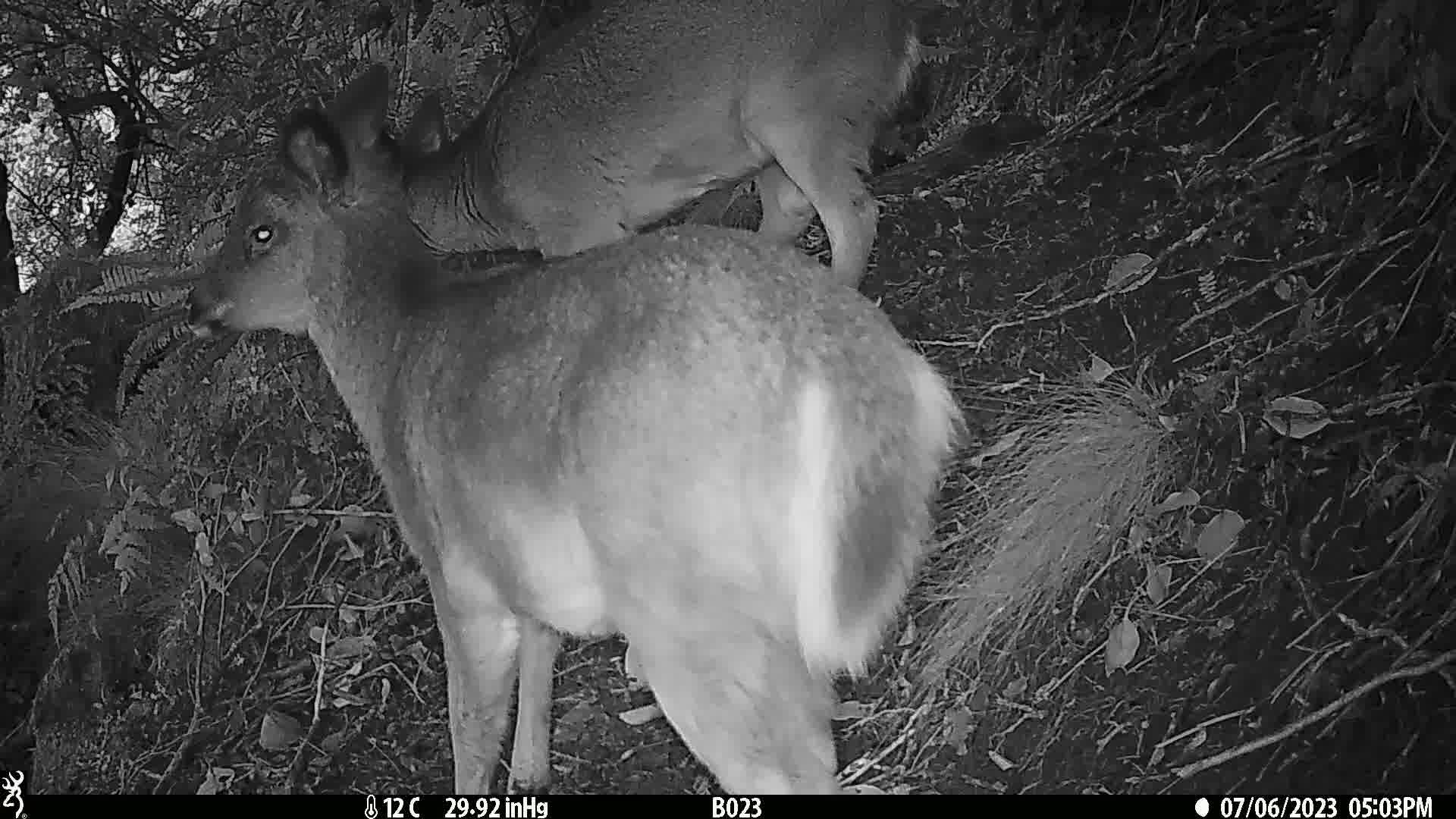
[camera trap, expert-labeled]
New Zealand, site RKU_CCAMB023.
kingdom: Animalia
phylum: Chordata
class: Mammalia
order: Artiodactyla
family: Cervidae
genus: Odocoileus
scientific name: Odocoileus virginianus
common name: white-tailed deer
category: white tailed deer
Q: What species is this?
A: White tailed deer (white-tailed deer) (Odocoileus virginianus).